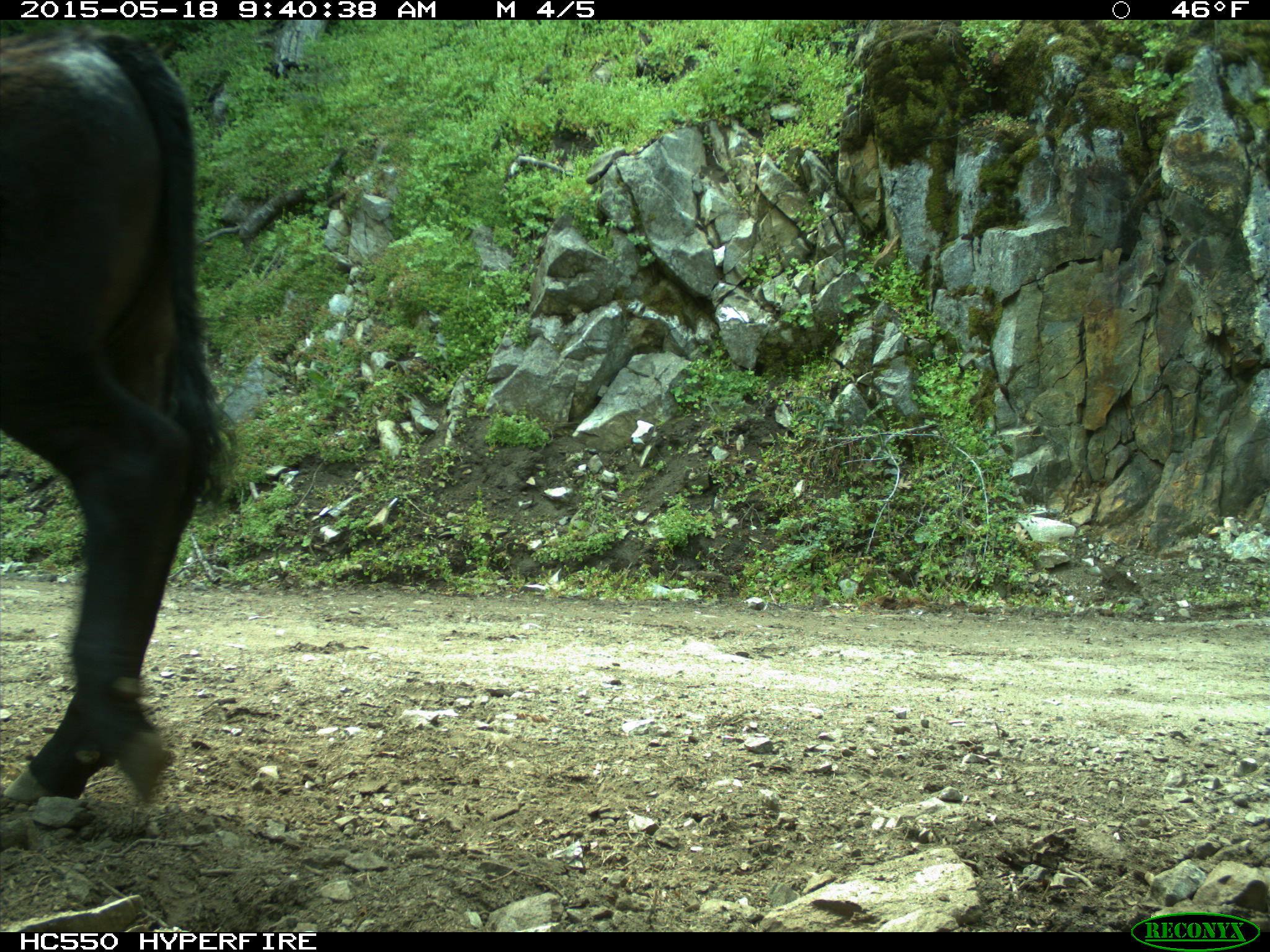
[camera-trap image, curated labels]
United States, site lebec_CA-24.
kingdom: Animalia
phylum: Chordata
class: Mammalia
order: Artiodactyla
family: Bovidae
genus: Bos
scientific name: Bos taurus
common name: domestic cow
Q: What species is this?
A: Bos taurus (domestic cow).